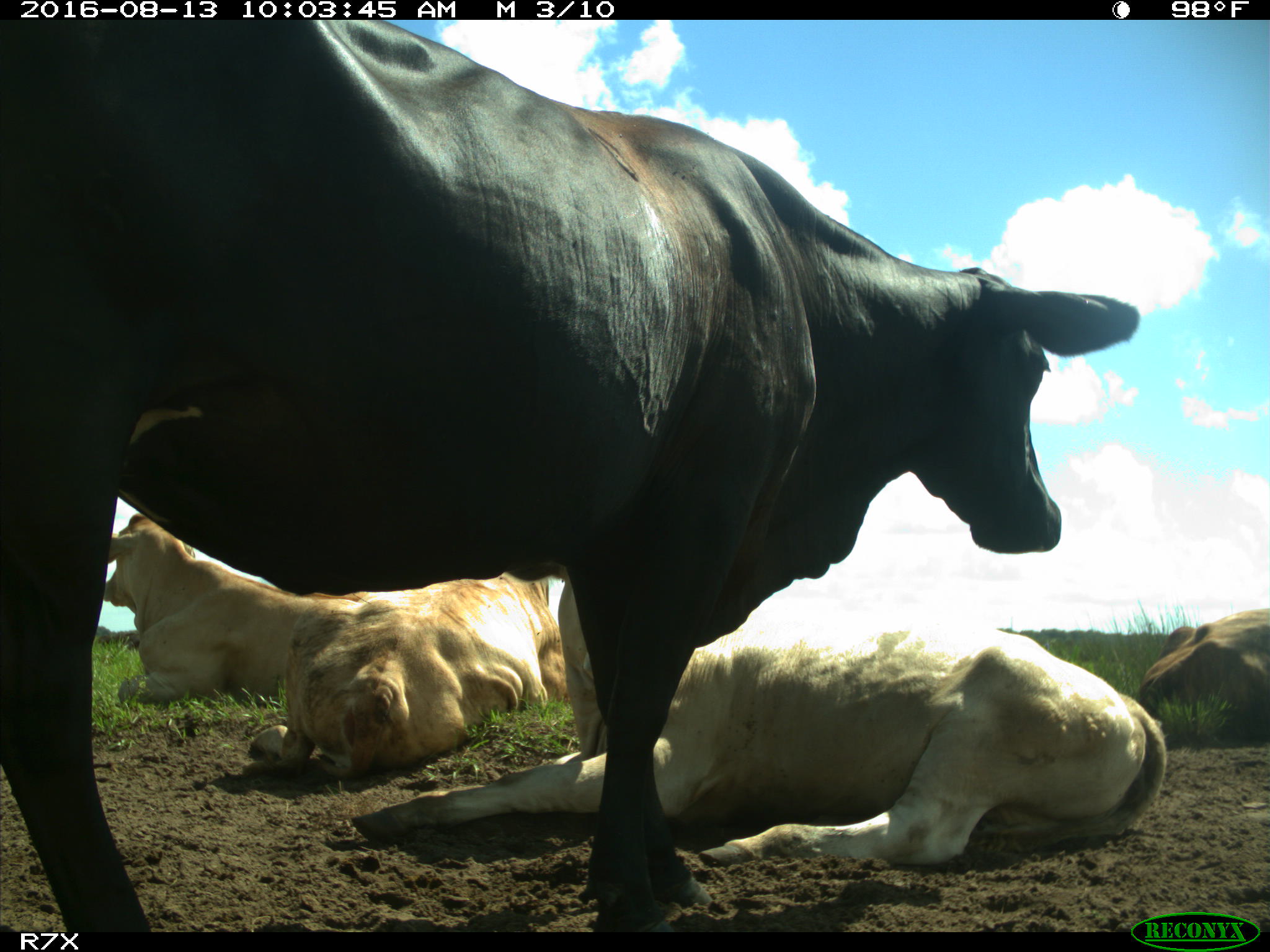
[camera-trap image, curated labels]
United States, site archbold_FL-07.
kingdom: Animalia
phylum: Chordata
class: Mammalia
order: Artiodactyla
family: Bovidae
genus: Bos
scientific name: Bos taurus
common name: domestic cow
Bos taurus (domestic cow).